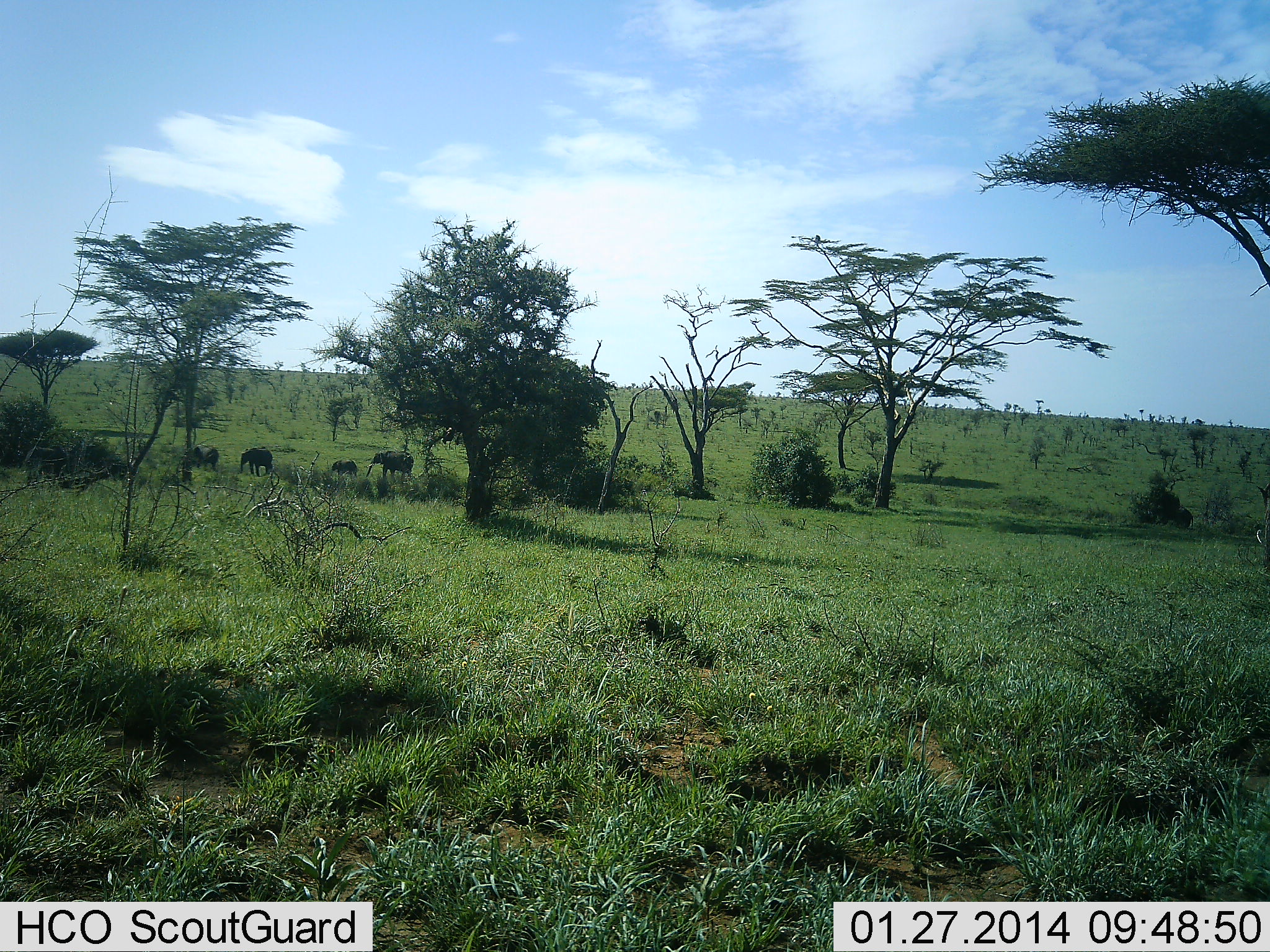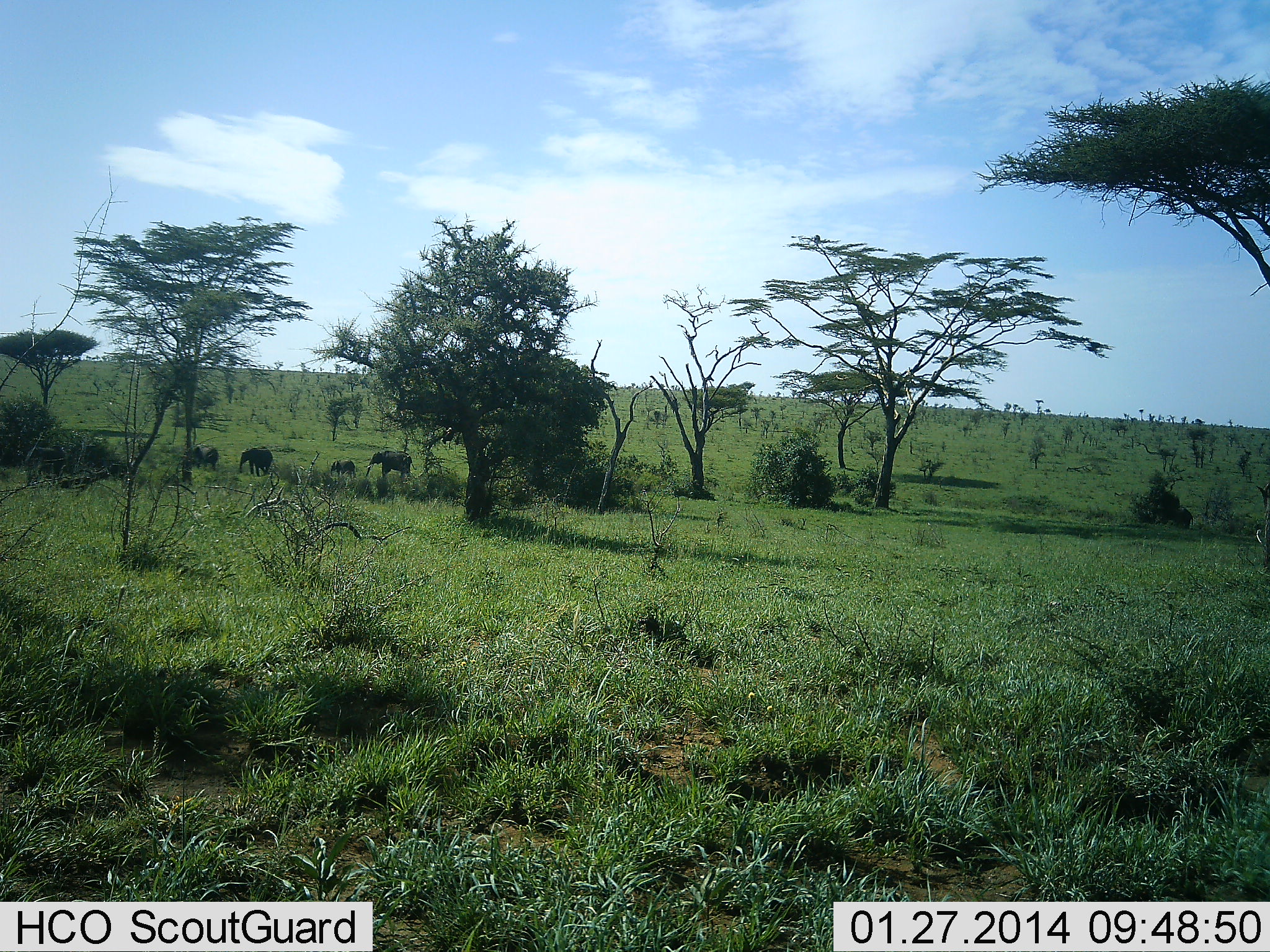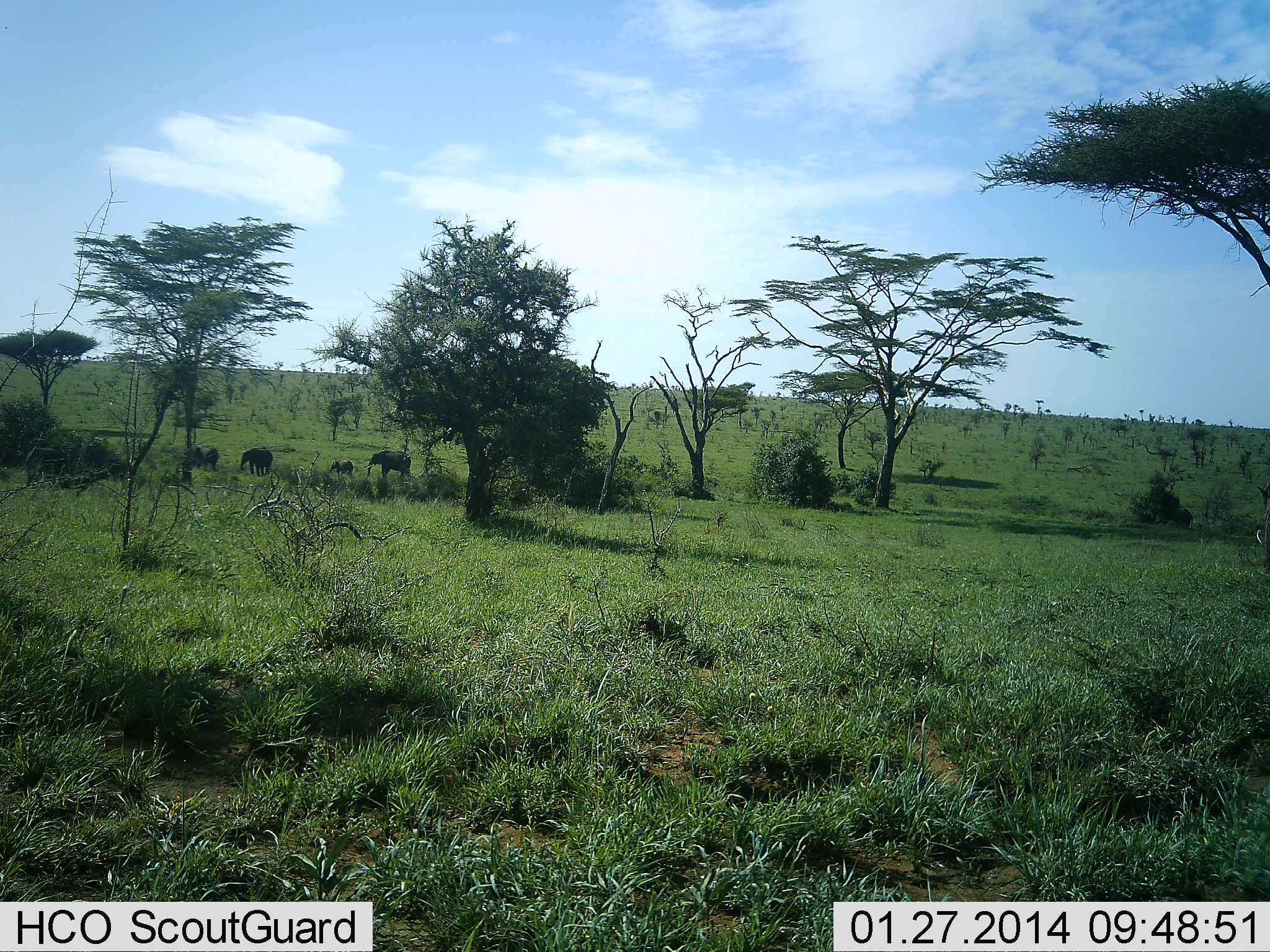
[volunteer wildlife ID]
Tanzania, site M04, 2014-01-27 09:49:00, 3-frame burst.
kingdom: Animalia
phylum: Chordata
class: Mammalia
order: Proboscidea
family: Elephantidae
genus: Loxodonta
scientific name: Loxodonta africana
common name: african bush elephant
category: elephant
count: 4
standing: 60%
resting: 20%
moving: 40%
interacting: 0%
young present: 60%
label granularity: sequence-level